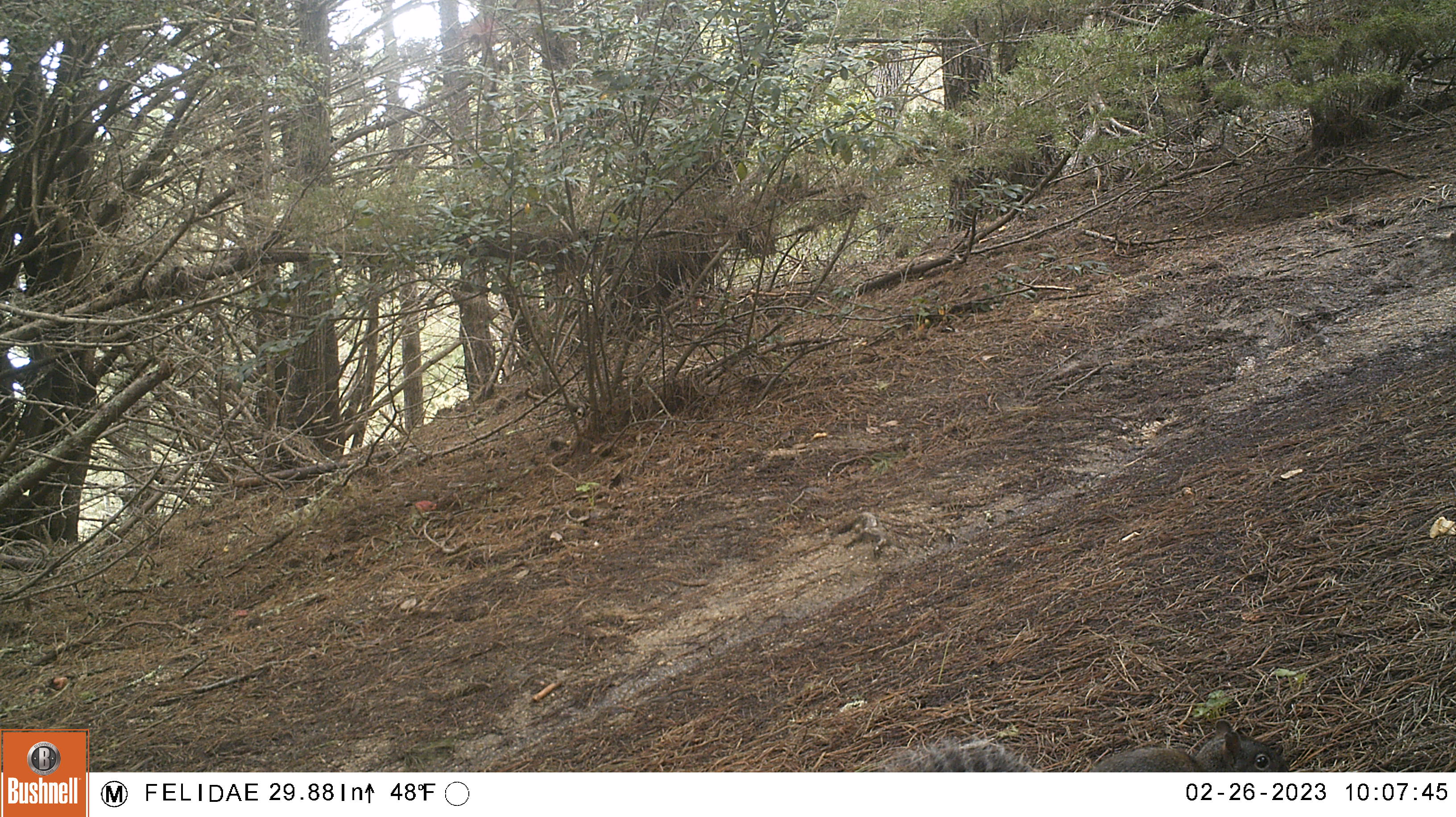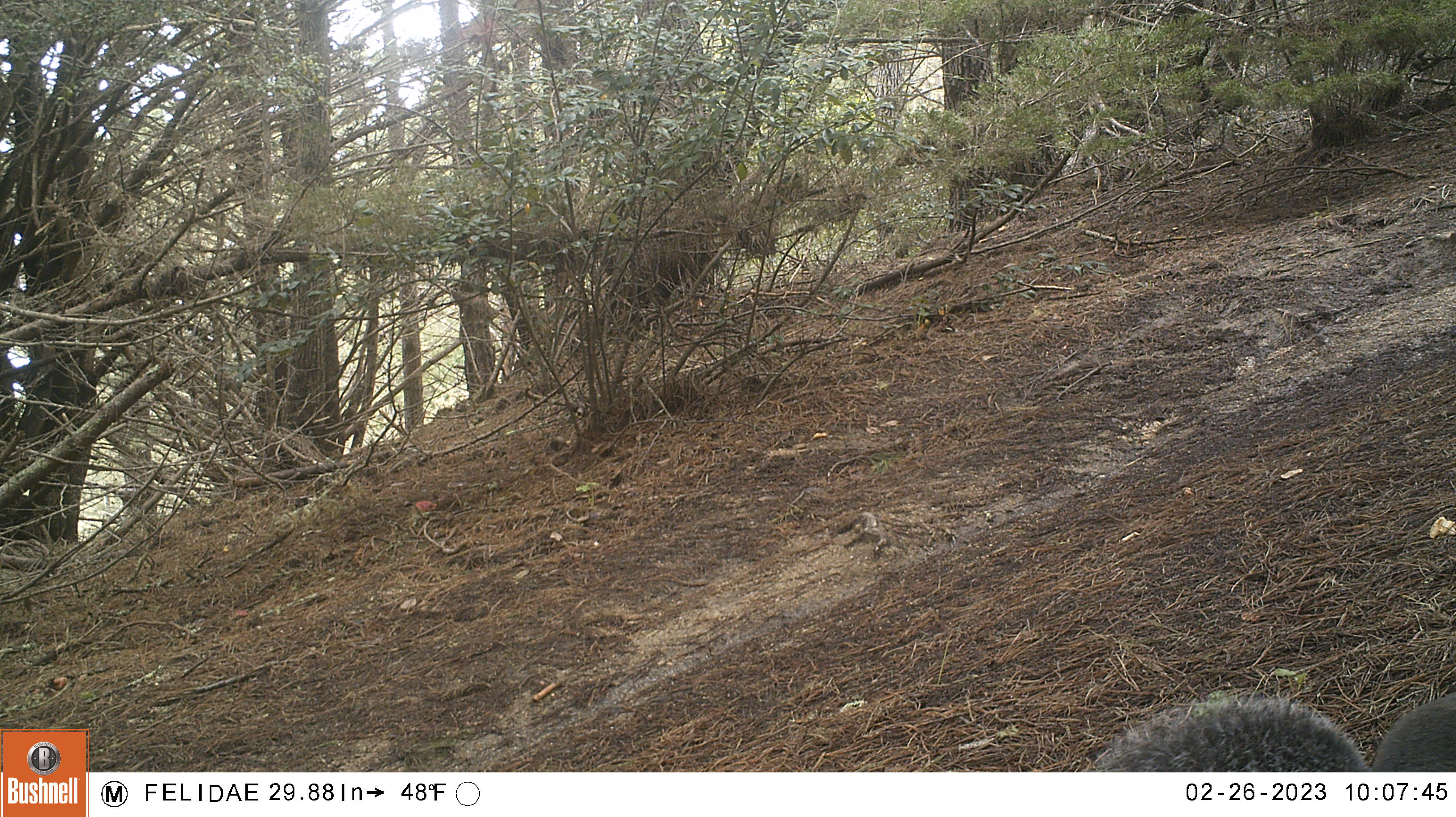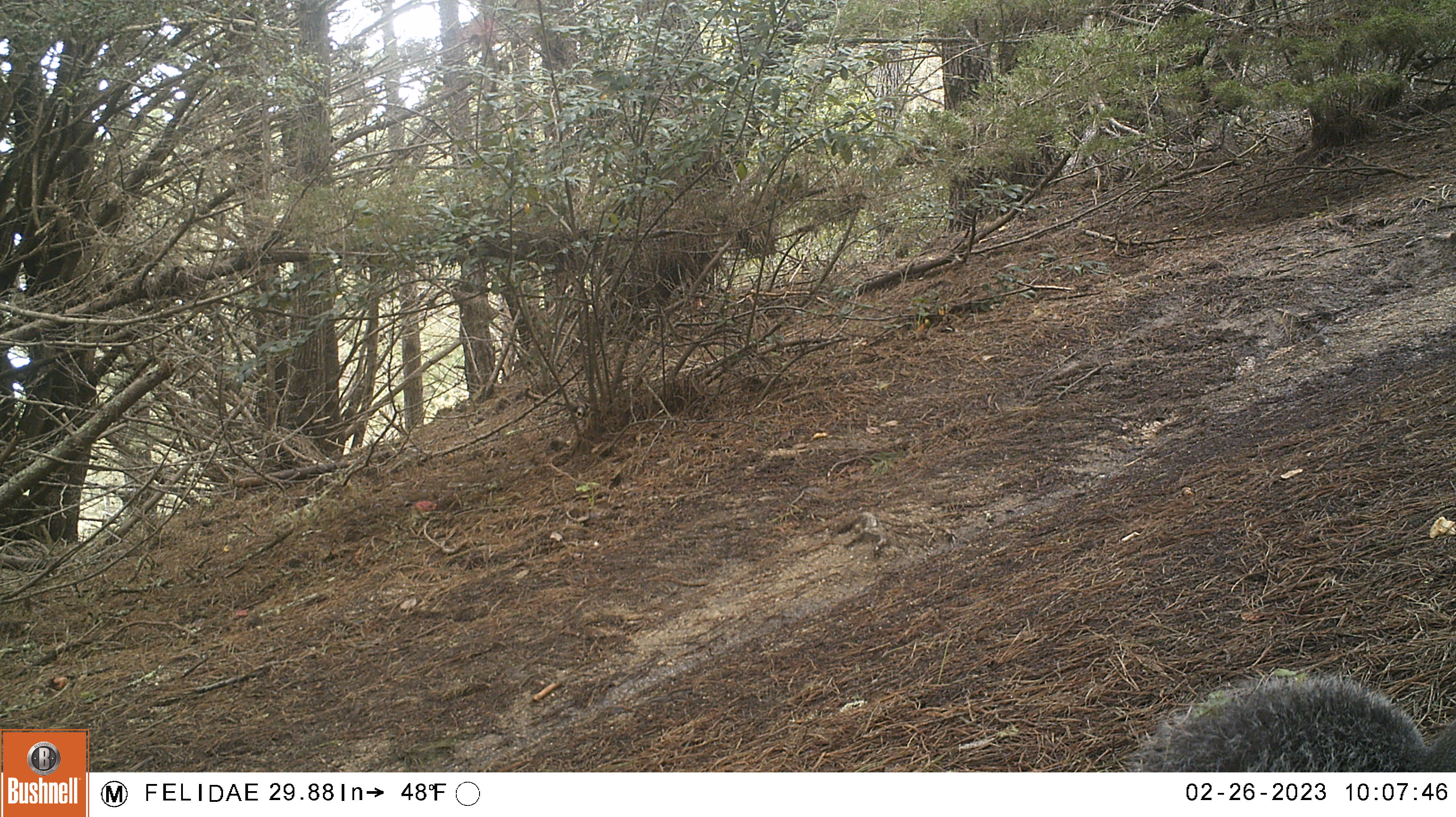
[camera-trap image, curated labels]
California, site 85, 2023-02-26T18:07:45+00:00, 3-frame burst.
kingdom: Animalia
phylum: Chordata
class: Mammalia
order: Rodentia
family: Sciuridae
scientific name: Sciuridae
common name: squirrel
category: unknown squirrel